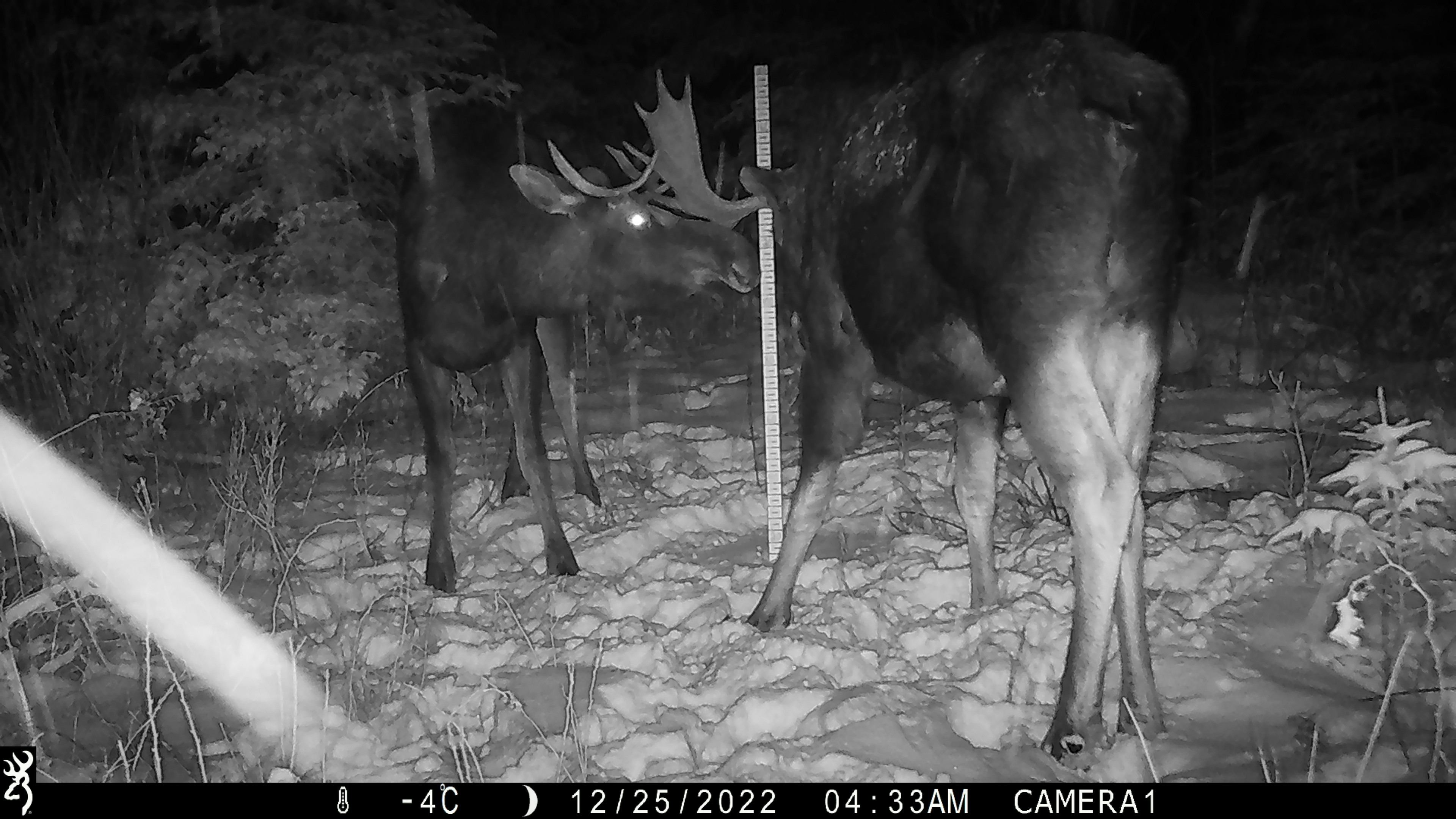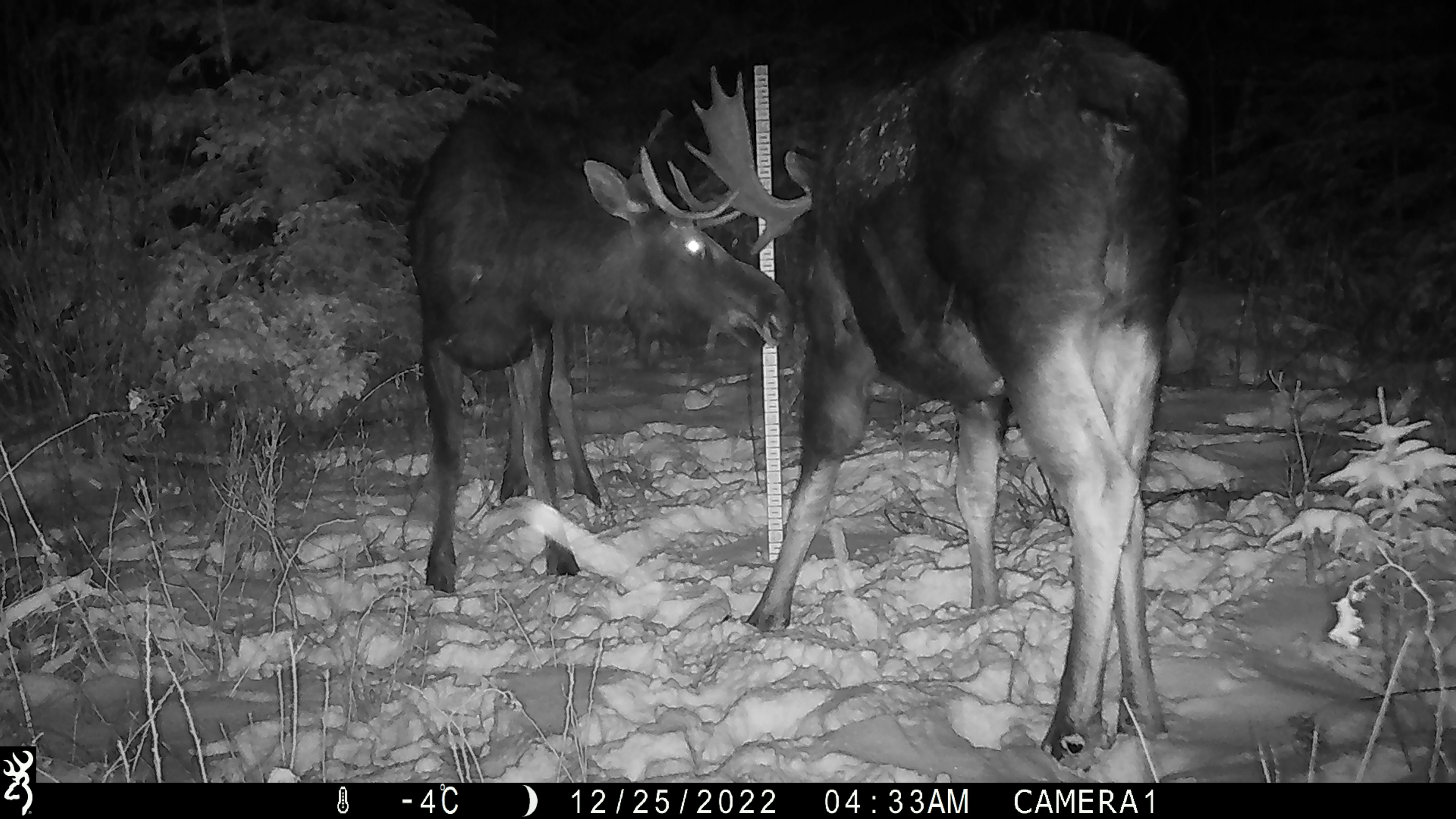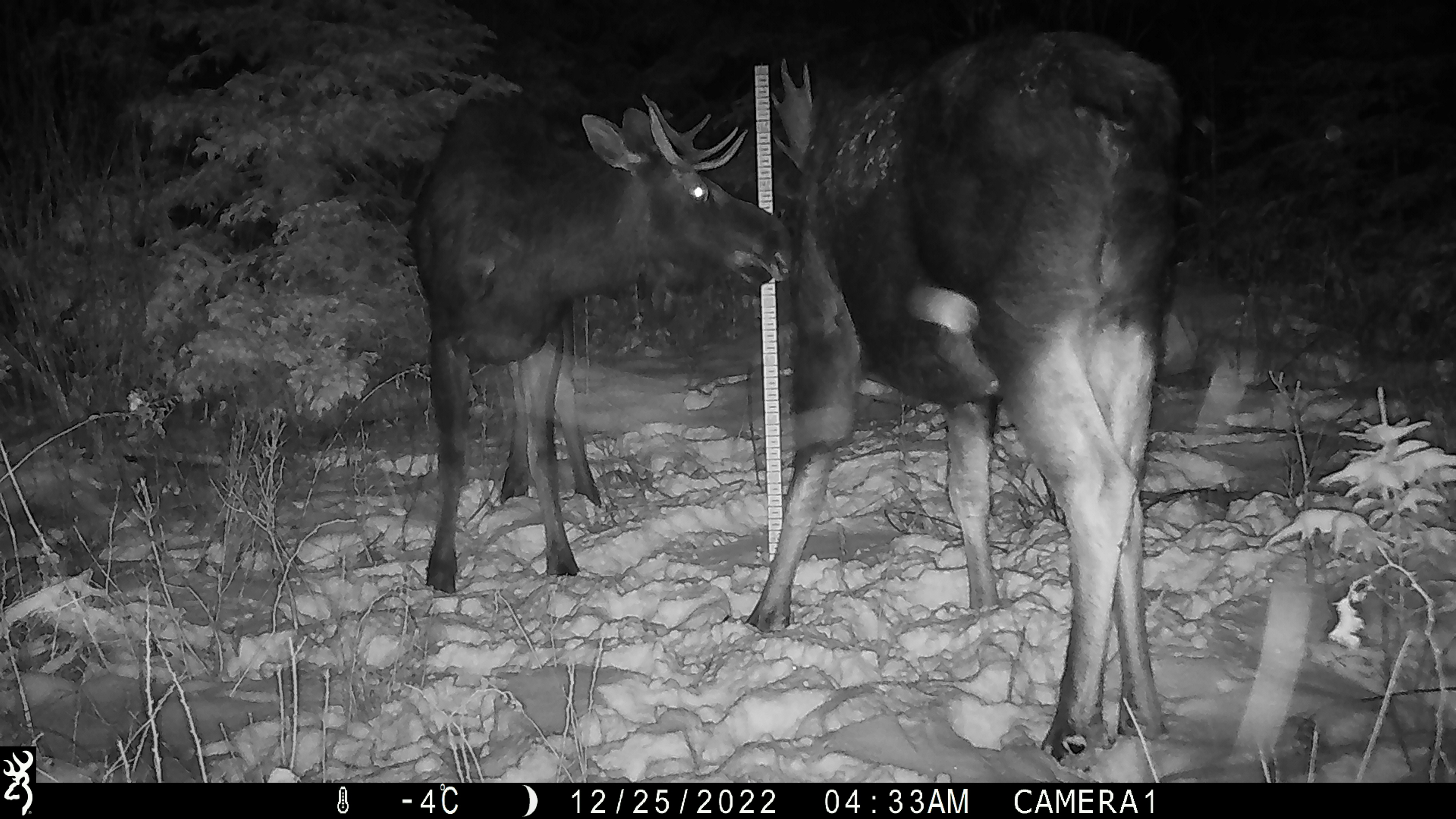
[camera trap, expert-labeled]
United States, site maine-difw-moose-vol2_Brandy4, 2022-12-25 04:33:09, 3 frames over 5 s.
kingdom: Animalia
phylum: Chordata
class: Mammalia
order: Artiodactyla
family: Cervidae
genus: Alces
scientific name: Alces alces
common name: moose